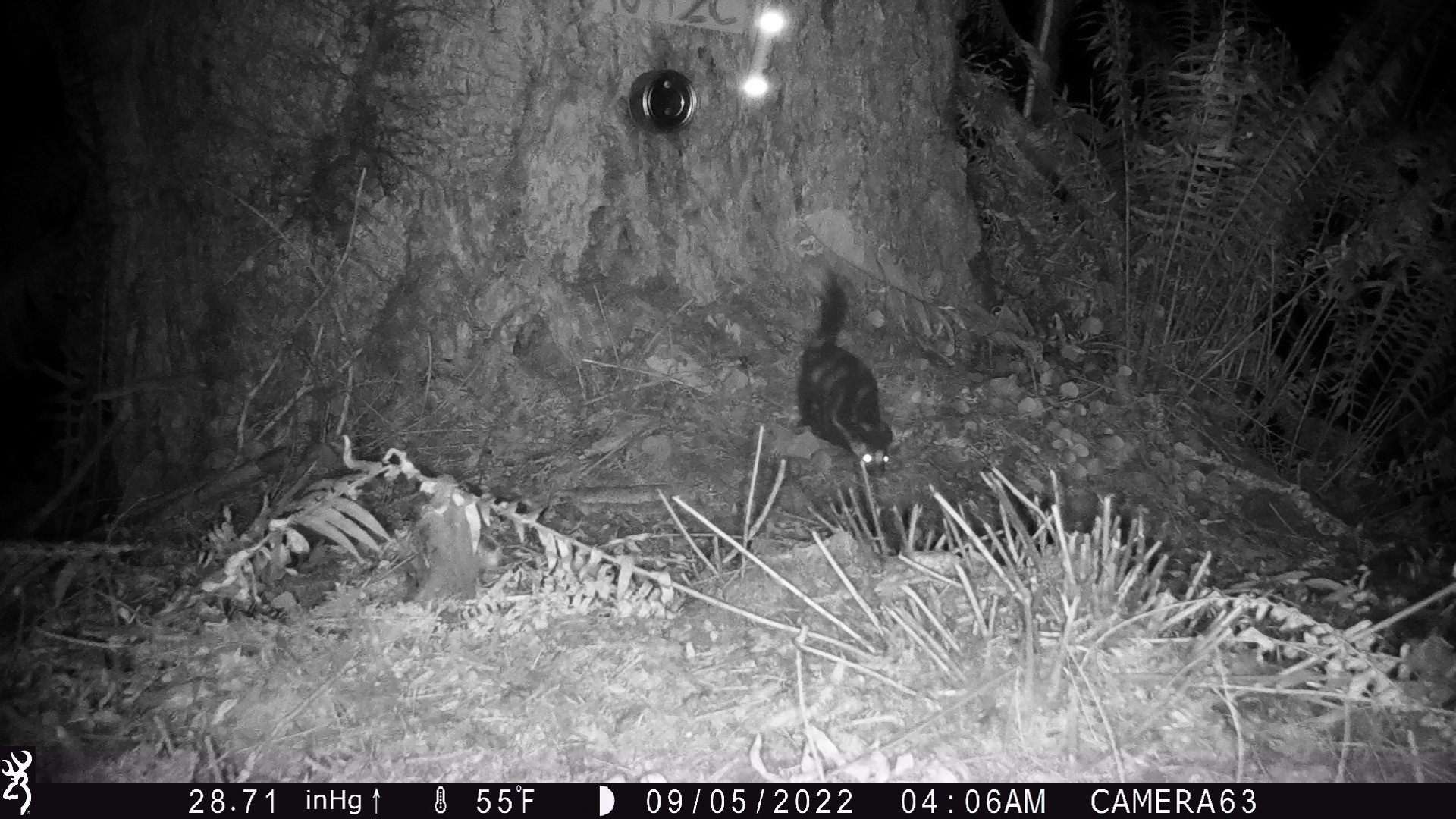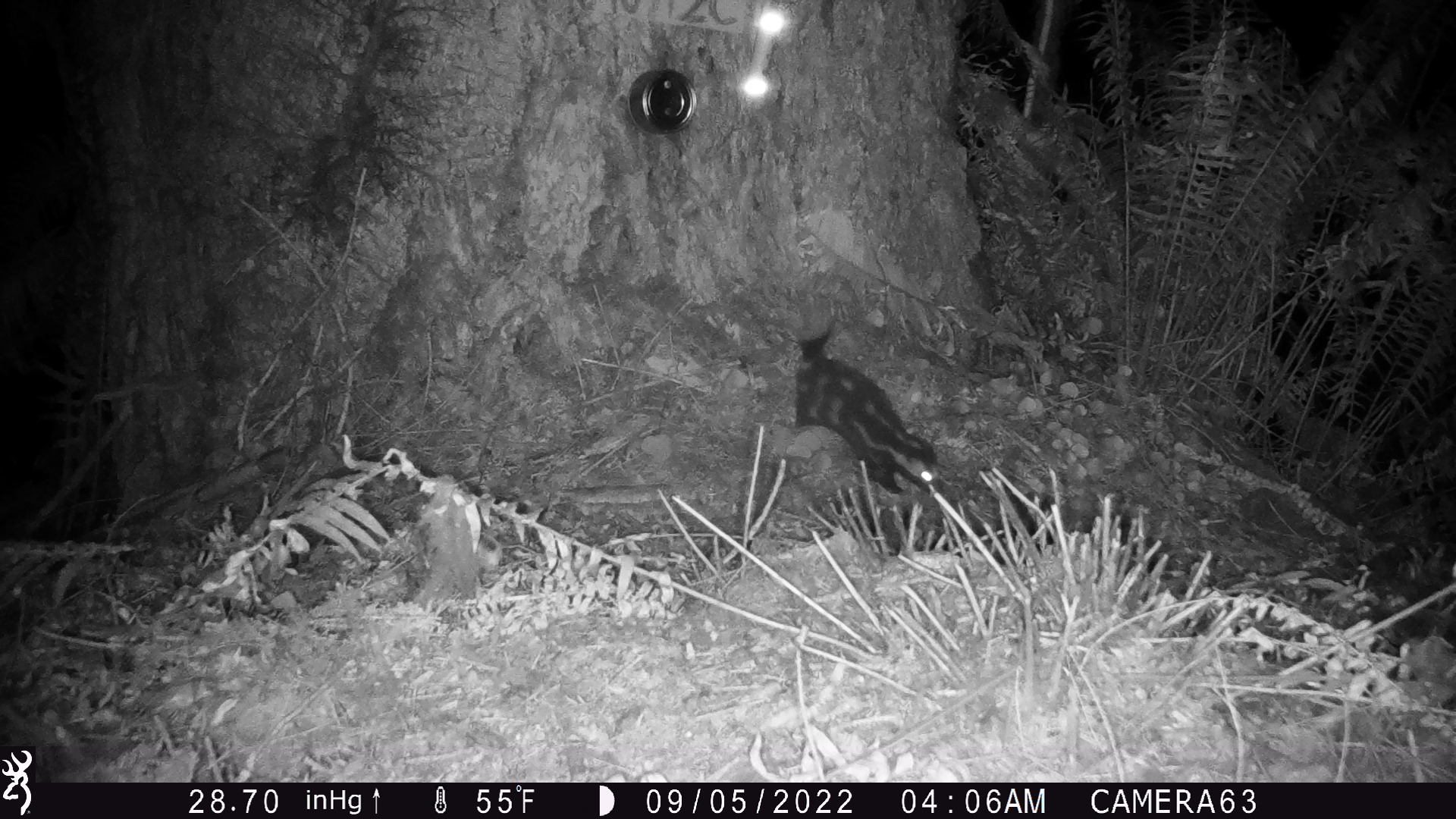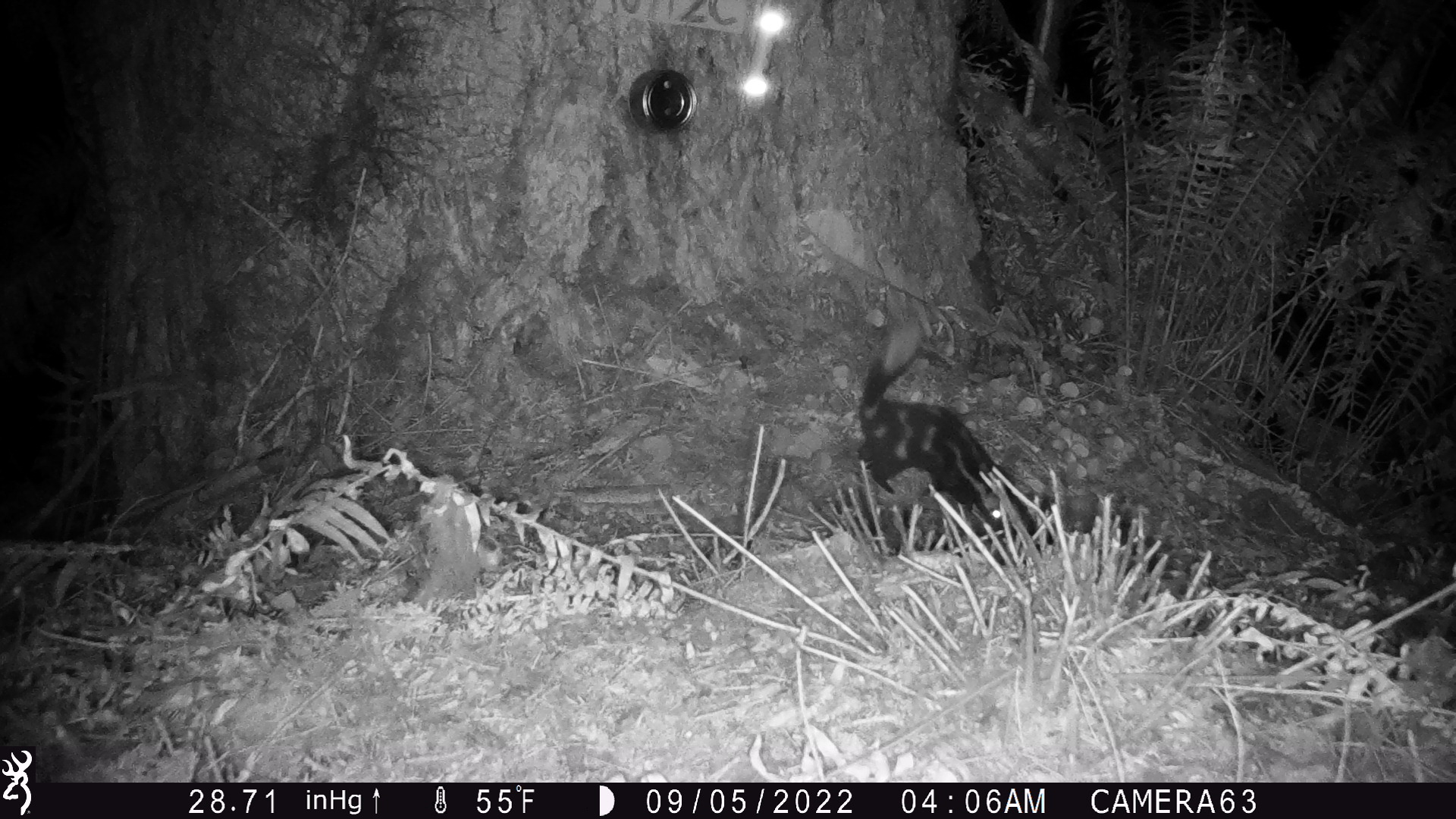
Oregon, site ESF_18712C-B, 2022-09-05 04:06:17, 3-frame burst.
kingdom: Animalia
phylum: Chordata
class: Mammalia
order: Carnivora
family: Mephitidae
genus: Spilogale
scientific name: Spilogale gracilis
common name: western spotted skunk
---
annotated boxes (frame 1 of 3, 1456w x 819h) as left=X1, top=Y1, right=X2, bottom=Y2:
western spotted skunk: left=789, top=268, right=902, bottom=477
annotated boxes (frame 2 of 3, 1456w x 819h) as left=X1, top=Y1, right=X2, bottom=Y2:
western spotted skunk: left=787, top=313, right=940, bottom=499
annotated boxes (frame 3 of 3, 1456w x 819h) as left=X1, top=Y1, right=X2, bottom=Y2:
western spotted skunk: left=850, top=331, right=1026, bottom=535